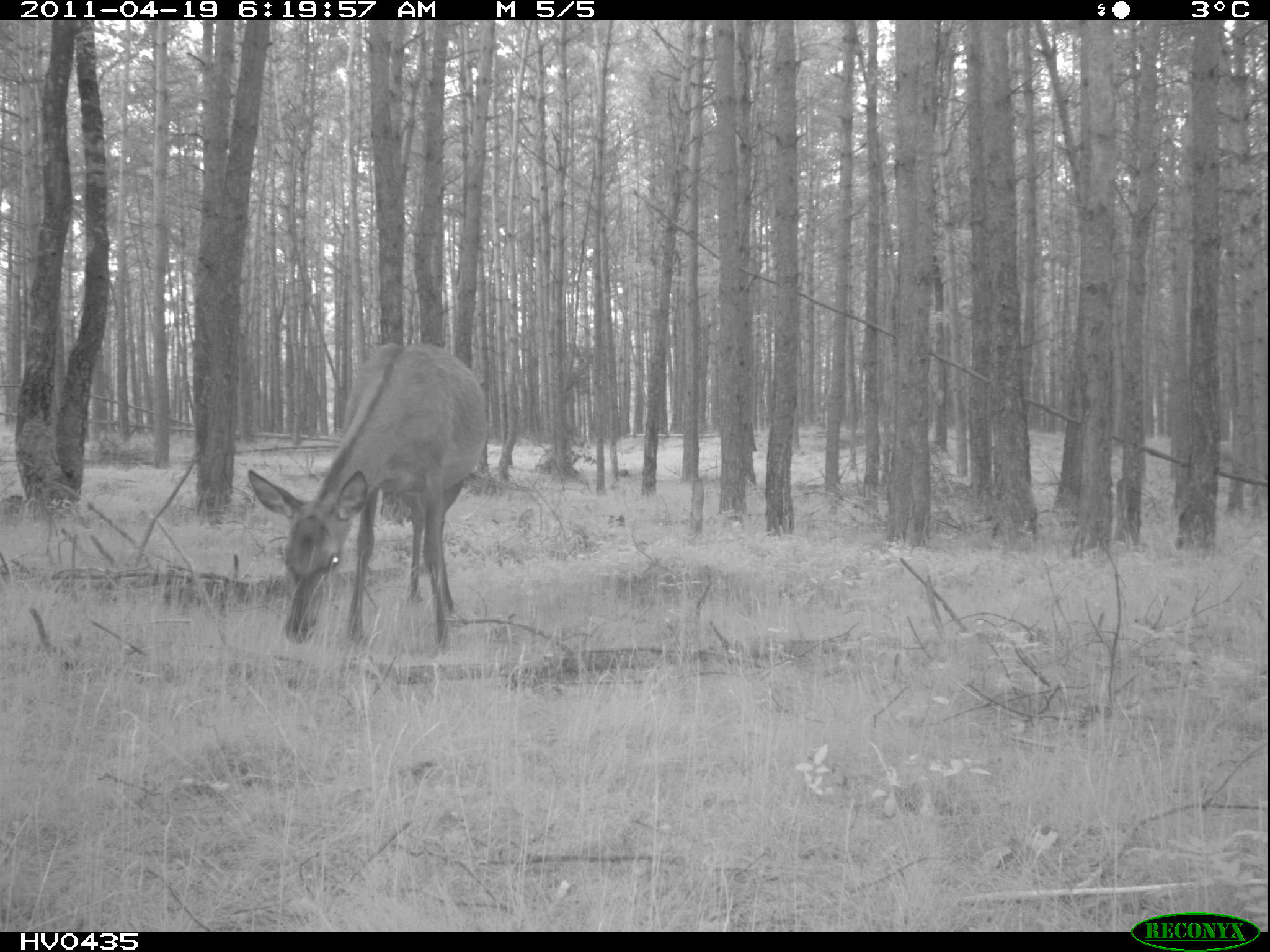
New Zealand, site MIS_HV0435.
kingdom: Animalia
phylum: Chordata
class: Mammalia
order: Artiodactyla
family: Cervidae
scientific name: Cervidae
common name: deer